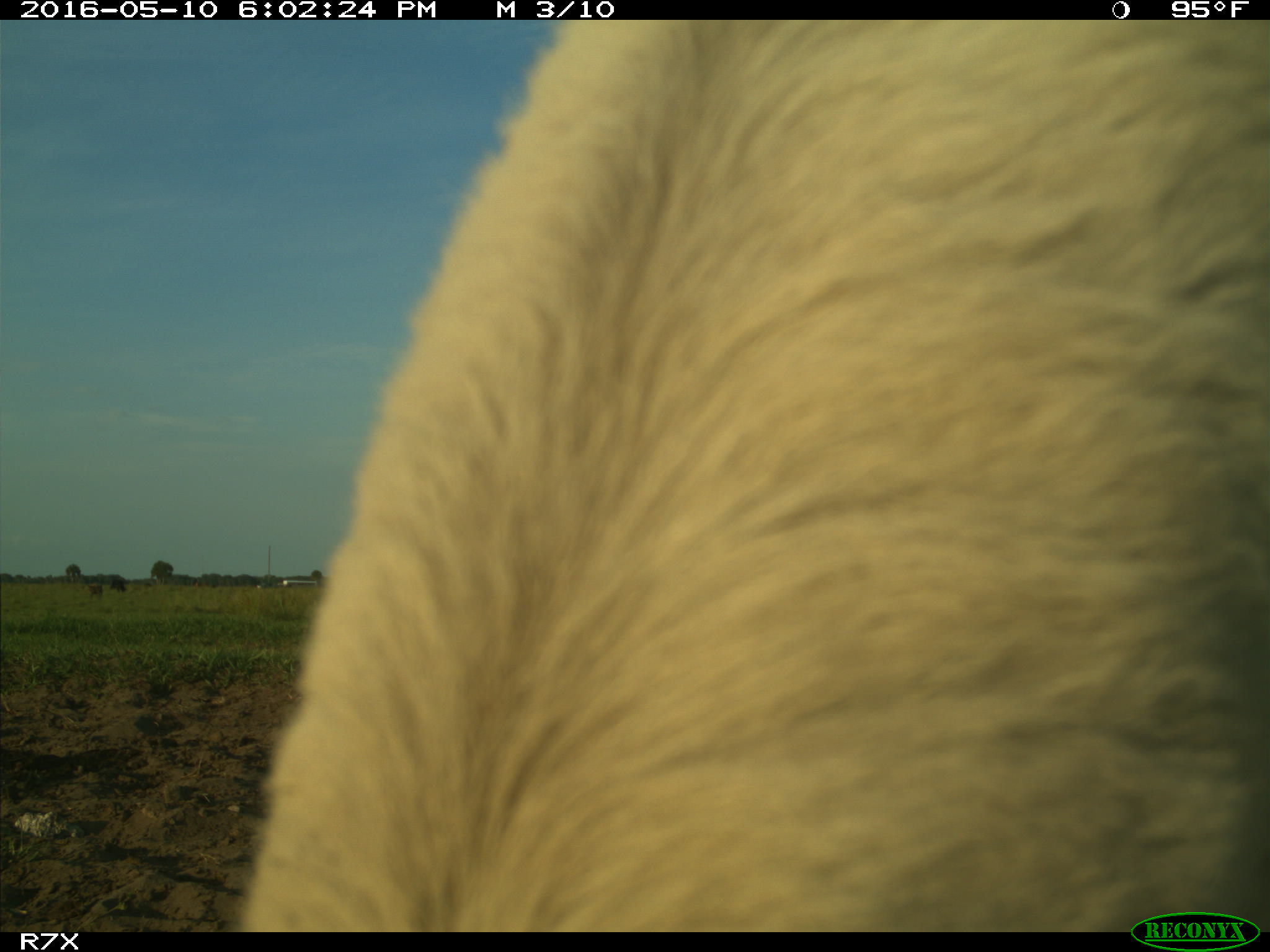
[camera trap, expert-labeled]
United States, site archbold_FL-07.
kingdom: Animalia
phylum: Chordata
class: Mammalia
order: Artiodactyla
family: Bovidae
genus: Bos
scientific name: Bos taurus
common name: domestic cow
Bos taurus (domestic cow).